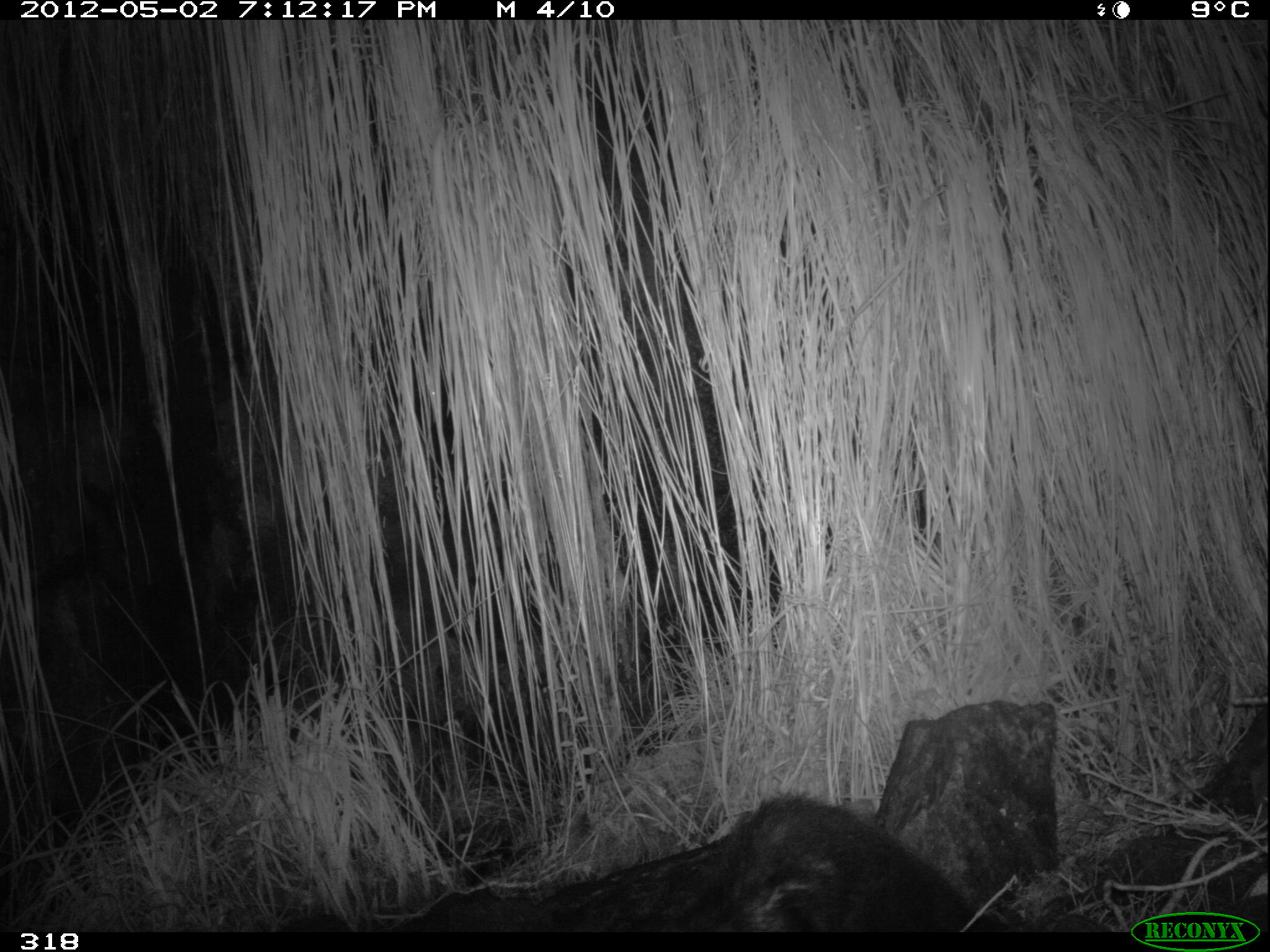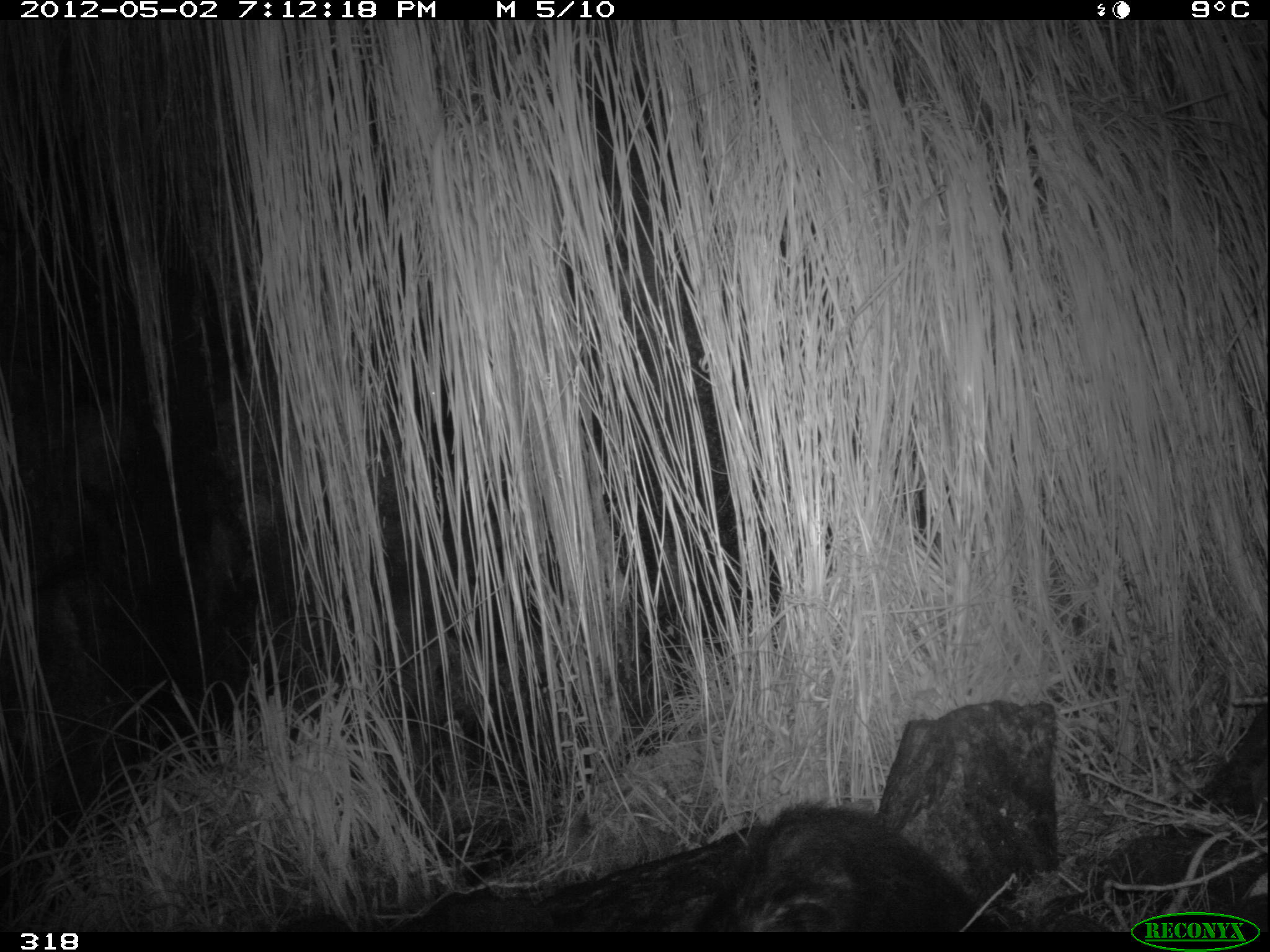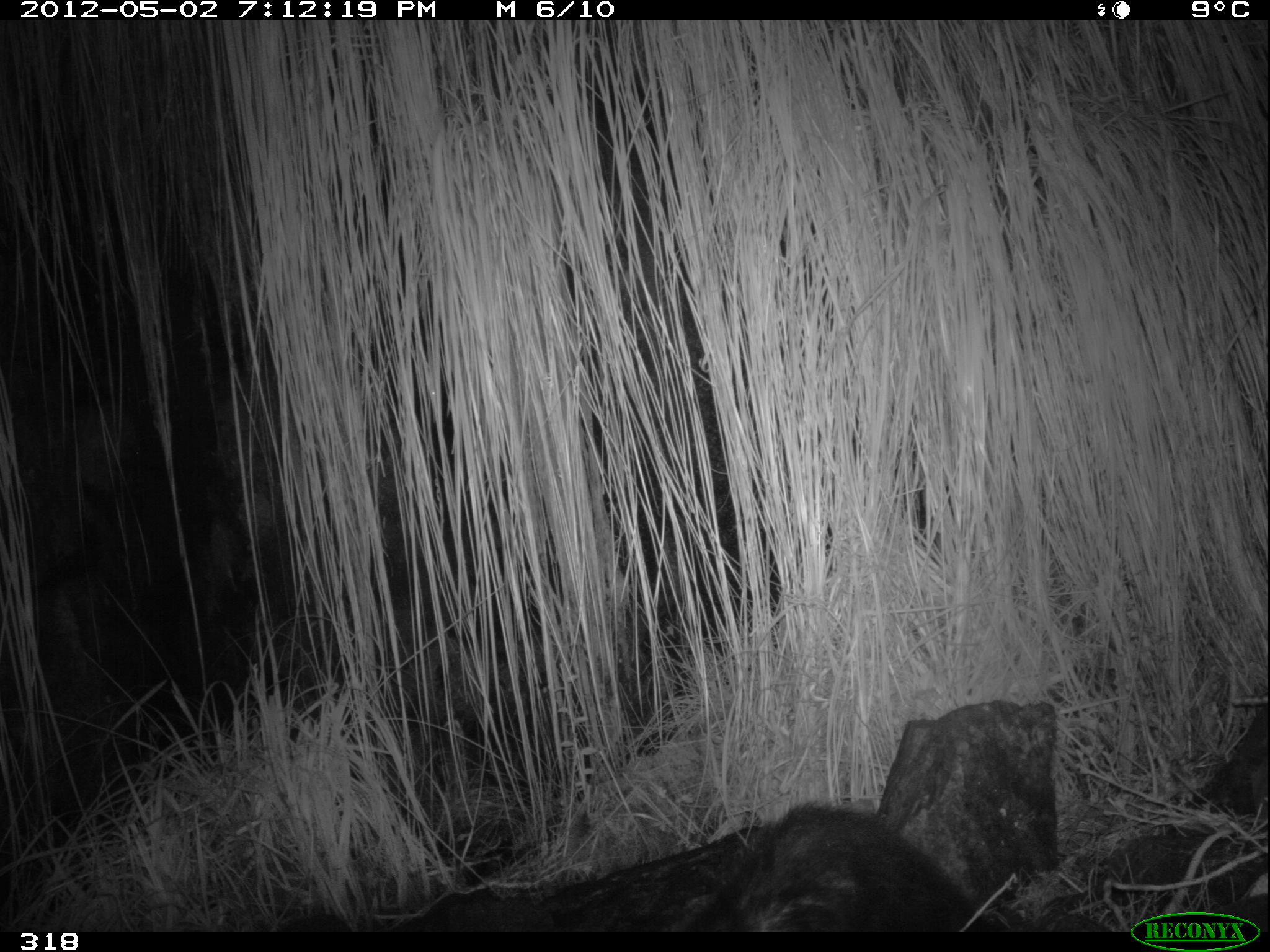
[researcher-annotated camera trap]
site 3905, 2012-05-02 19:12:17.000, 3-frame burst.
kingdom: Animalia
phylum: Chordata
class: Mammalia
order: Didelphimorphia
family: Didelphidae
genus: Didelphis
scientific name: Didelphis pernigra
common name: andean white-eared opossum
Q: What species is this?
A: Didelphis pernigra (andean white-eared opossum).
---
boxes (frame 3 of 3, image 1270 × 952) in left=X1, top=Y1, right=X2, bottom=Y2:
didelphis pernigra: left=684, top=801, right=1007, bottom=933